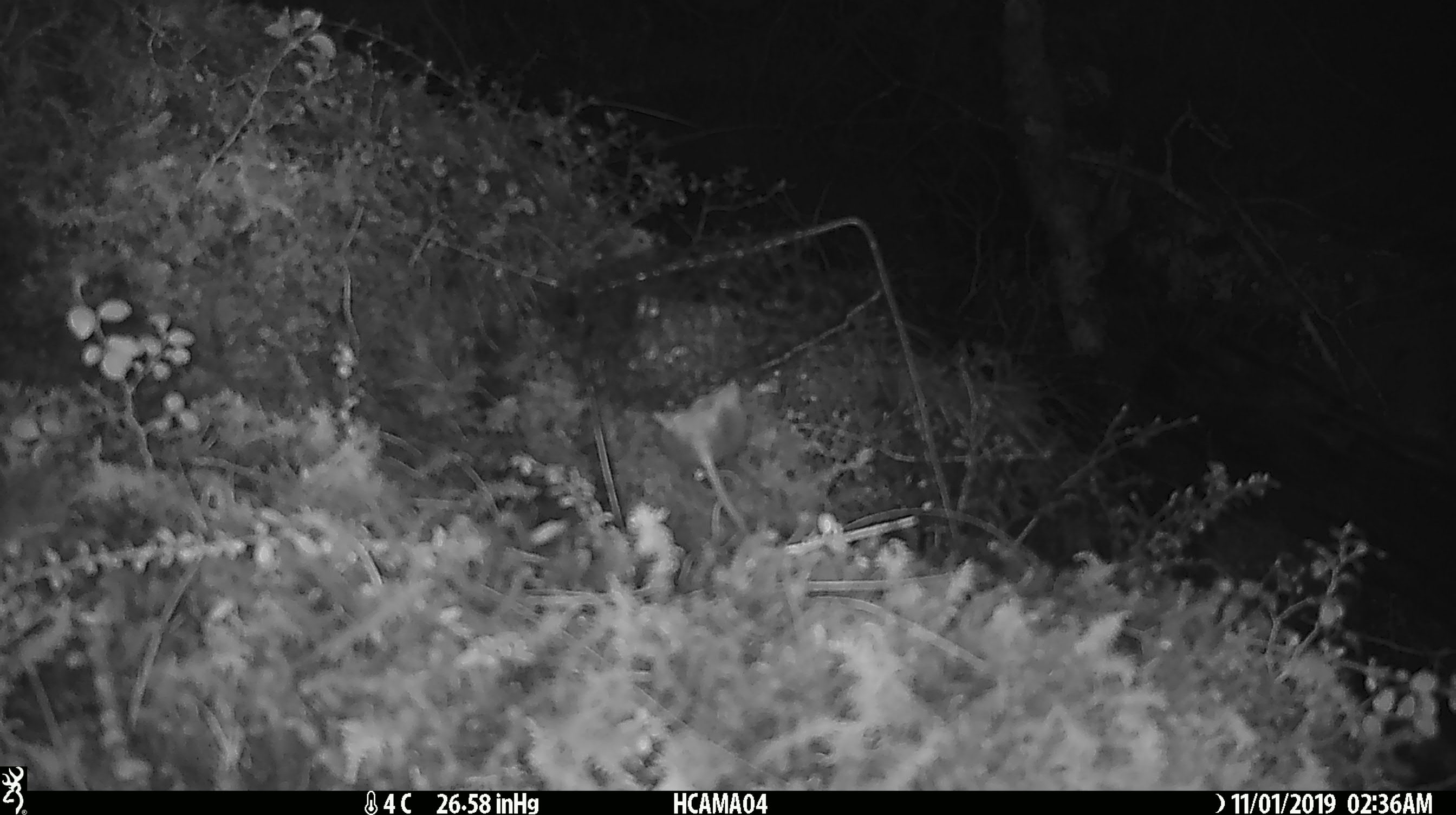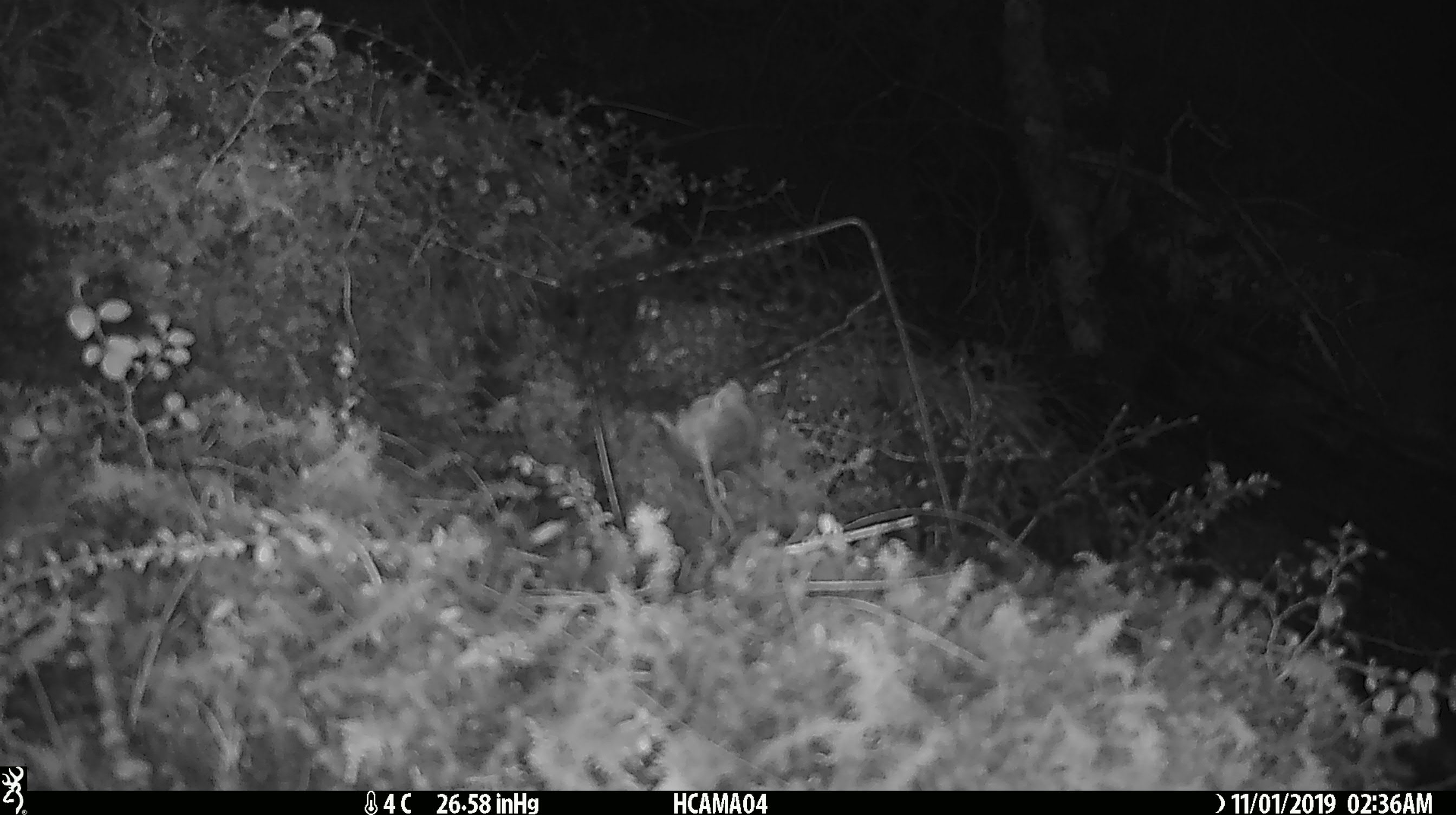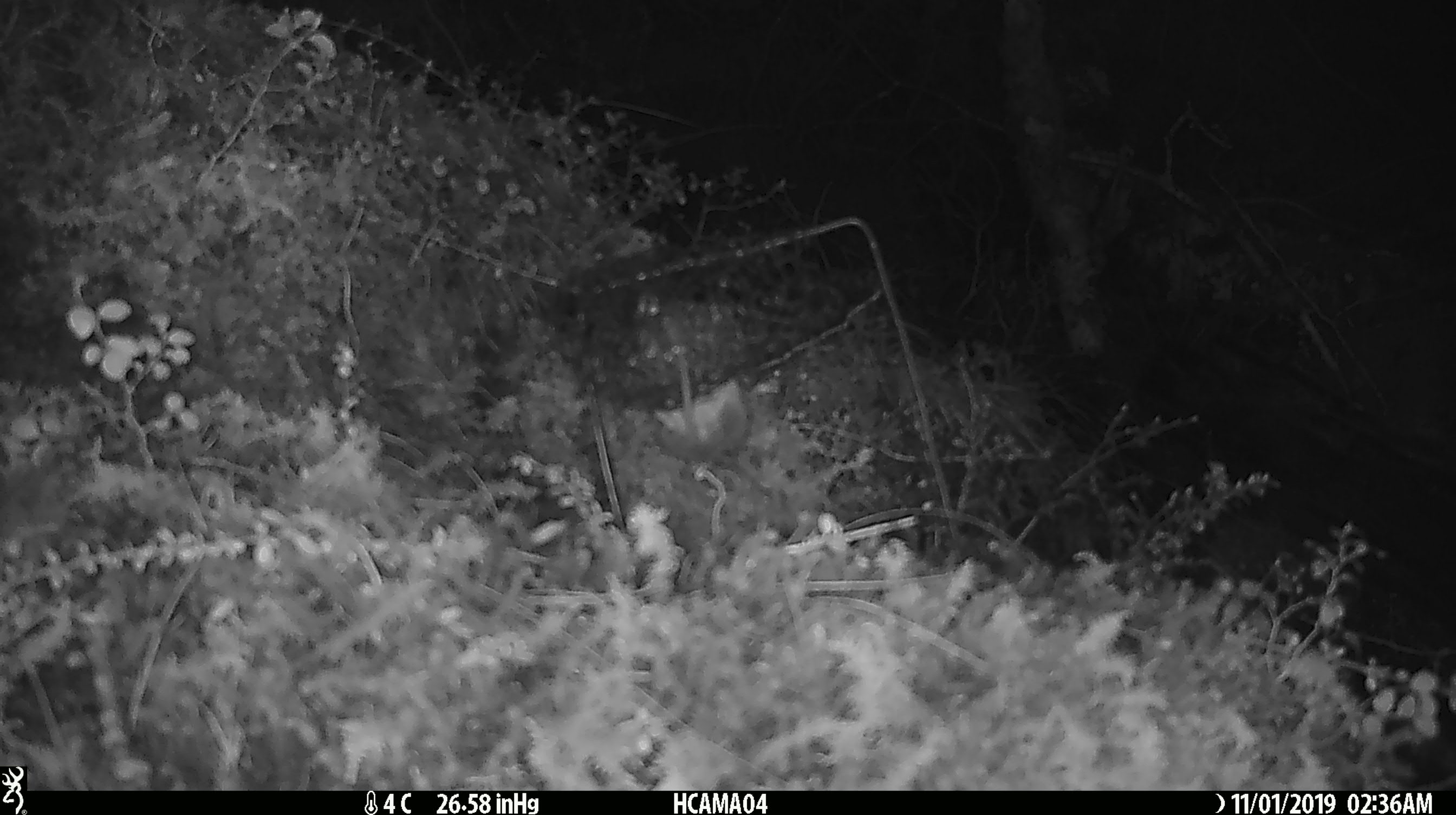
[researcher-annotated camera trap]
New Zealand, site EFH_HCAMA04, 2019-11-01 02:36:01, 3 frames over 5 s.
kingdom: Animalia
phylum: Chordata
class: Mammalia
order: Rodentia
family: Muridae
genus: Mus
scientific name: Mus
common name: mouse